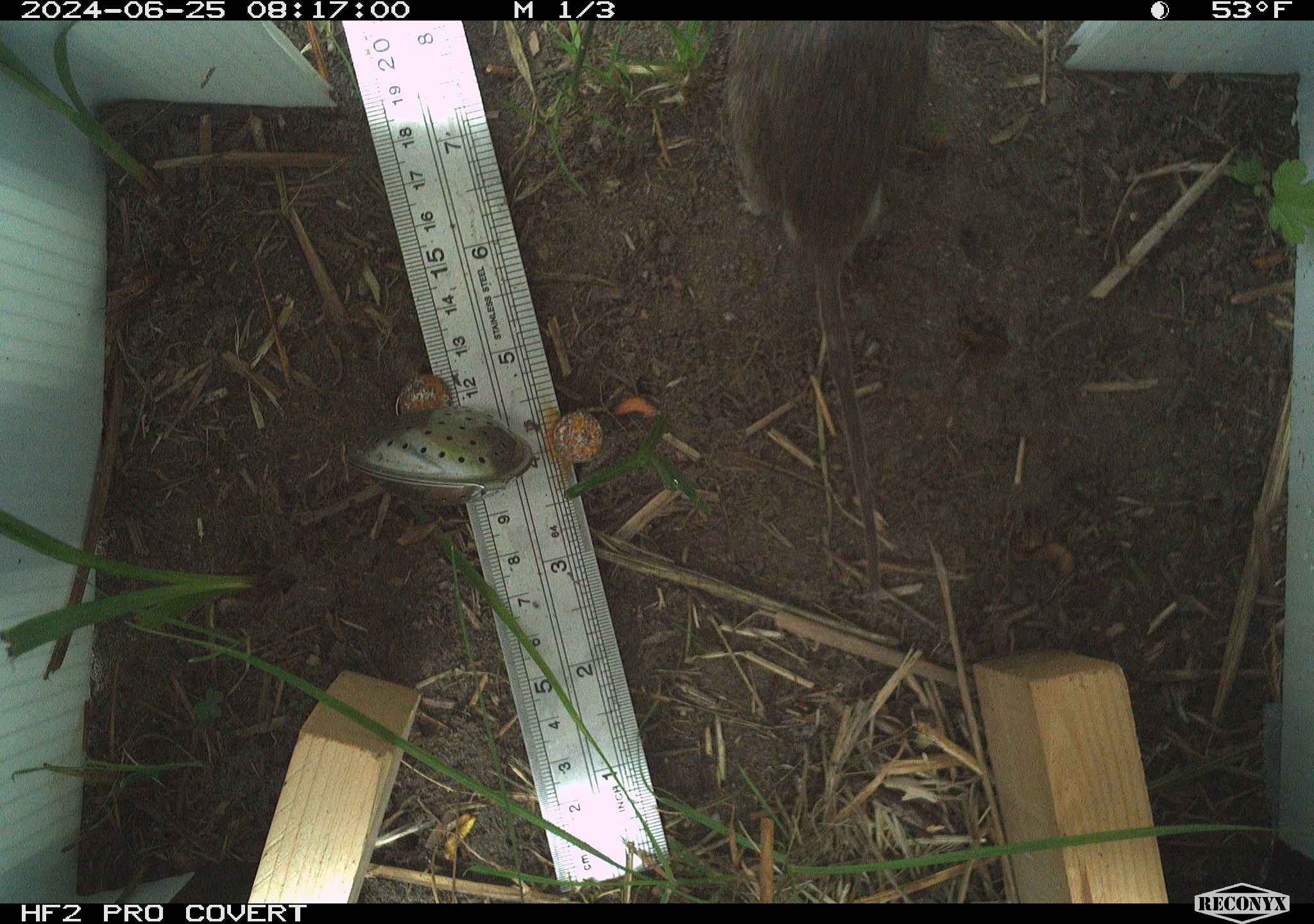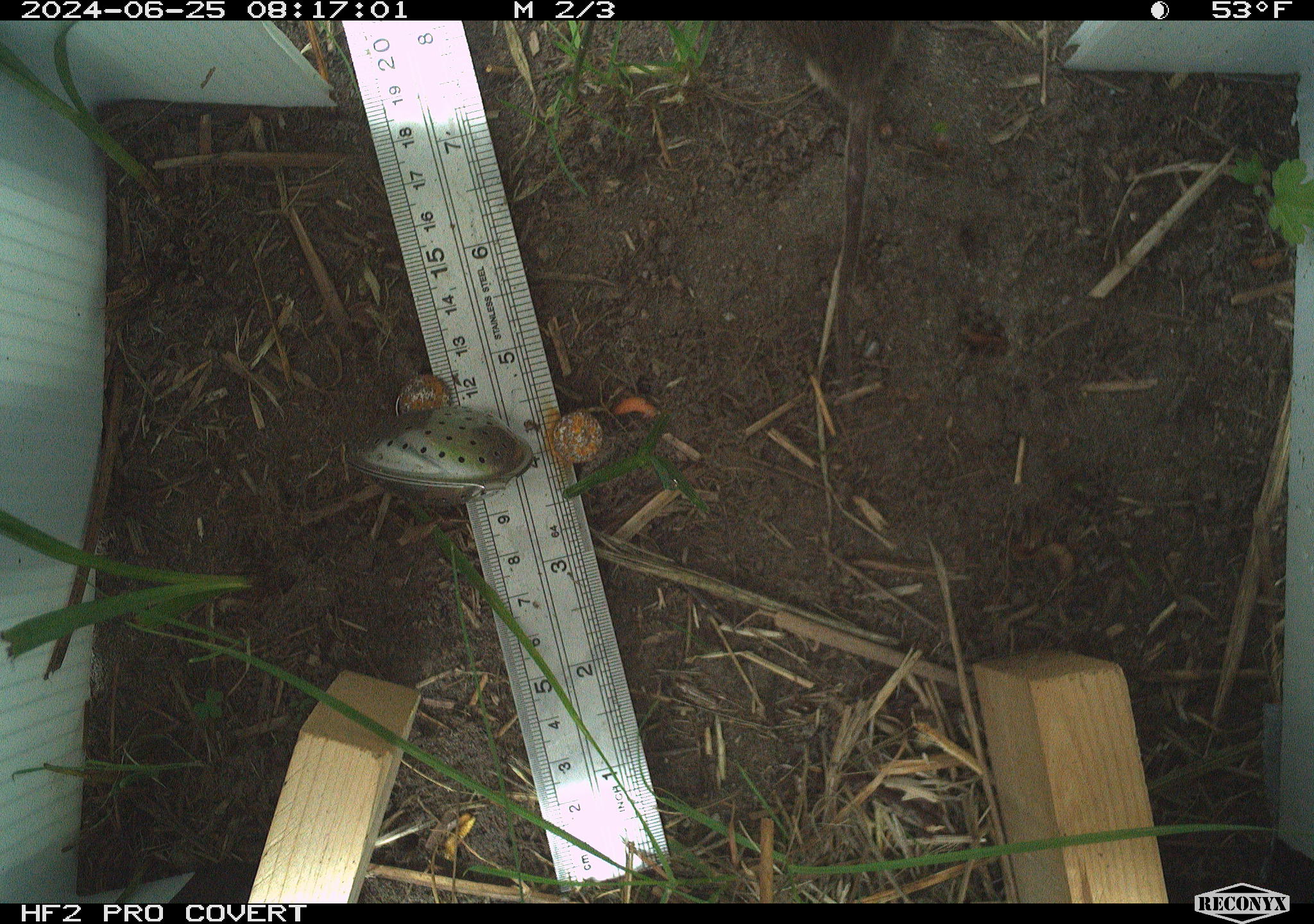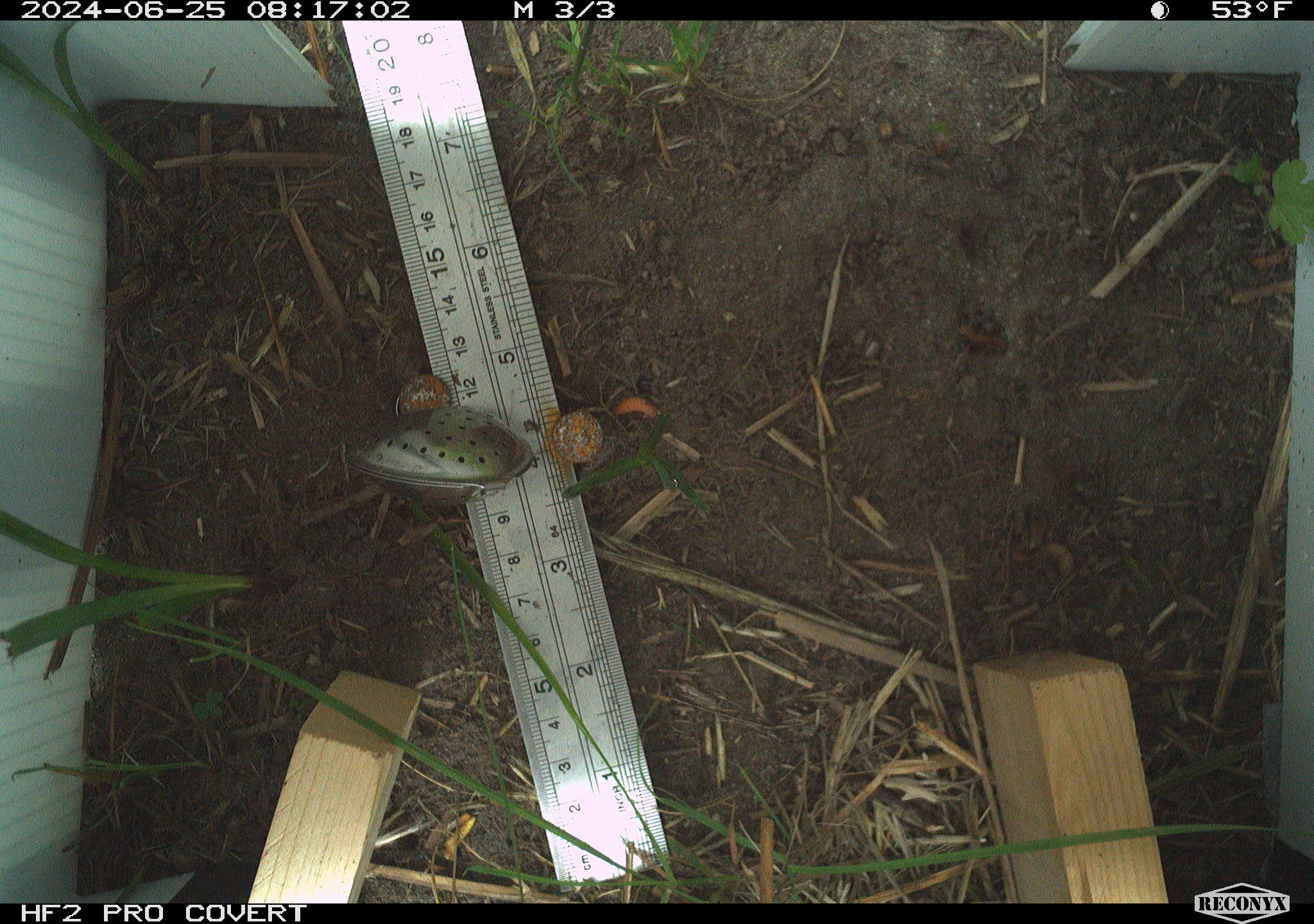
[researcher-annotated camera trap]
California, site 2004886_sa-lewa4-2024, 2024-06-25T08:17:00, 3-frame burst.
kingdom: Animalia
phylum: Chordata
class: Mammalia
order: Rodentia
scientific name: Rodentia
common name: rodent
Rodent (Rodentia).